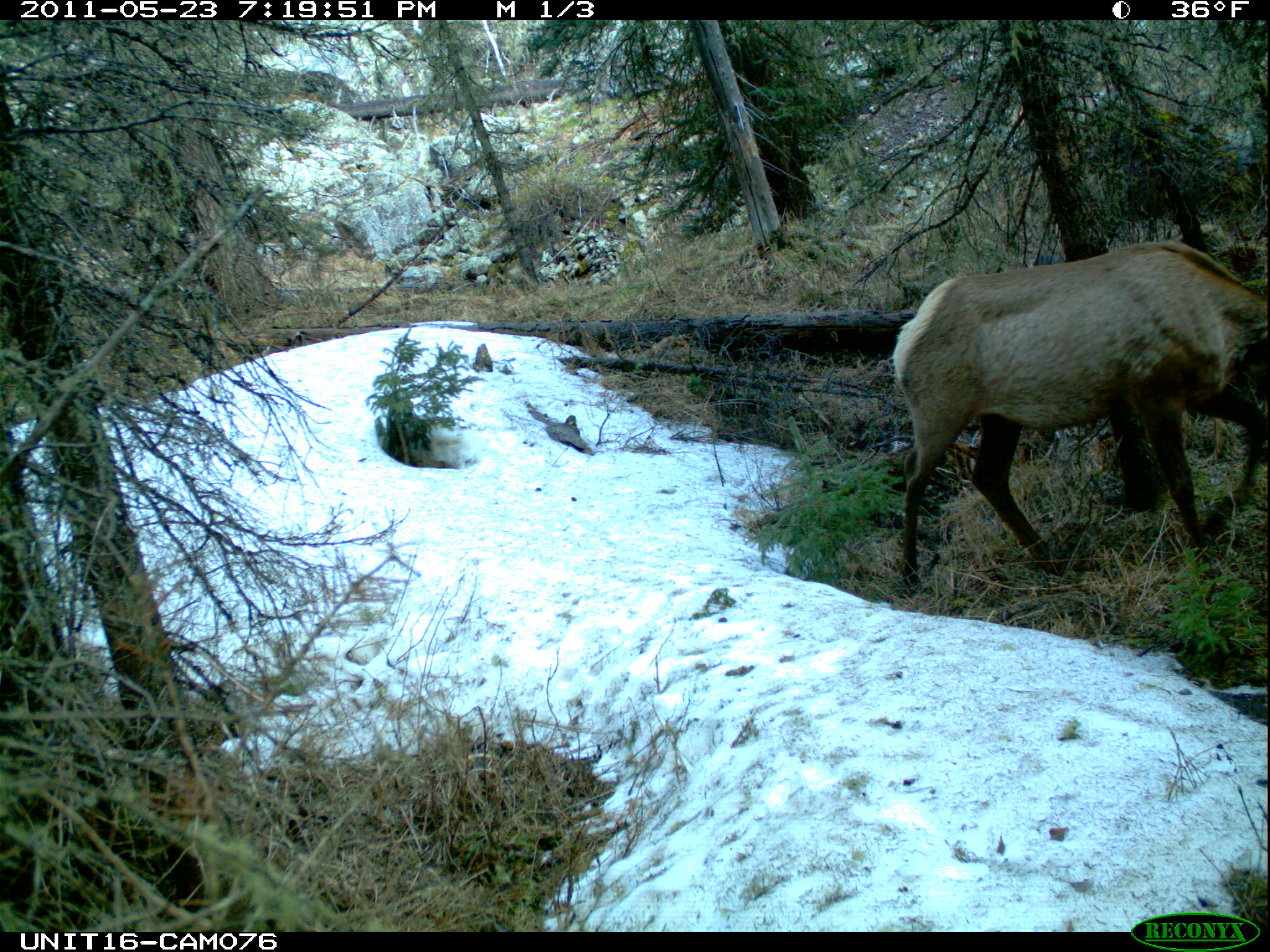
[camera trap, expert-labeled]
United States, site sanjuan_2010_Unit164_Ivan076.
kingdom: Animalia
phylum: Chordata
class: Mammalia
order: Artiodactyla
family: Cervidae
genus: Cervus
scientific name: Cervus elaphus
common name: red deer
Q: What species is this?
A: Cervus elaphus (red deer).